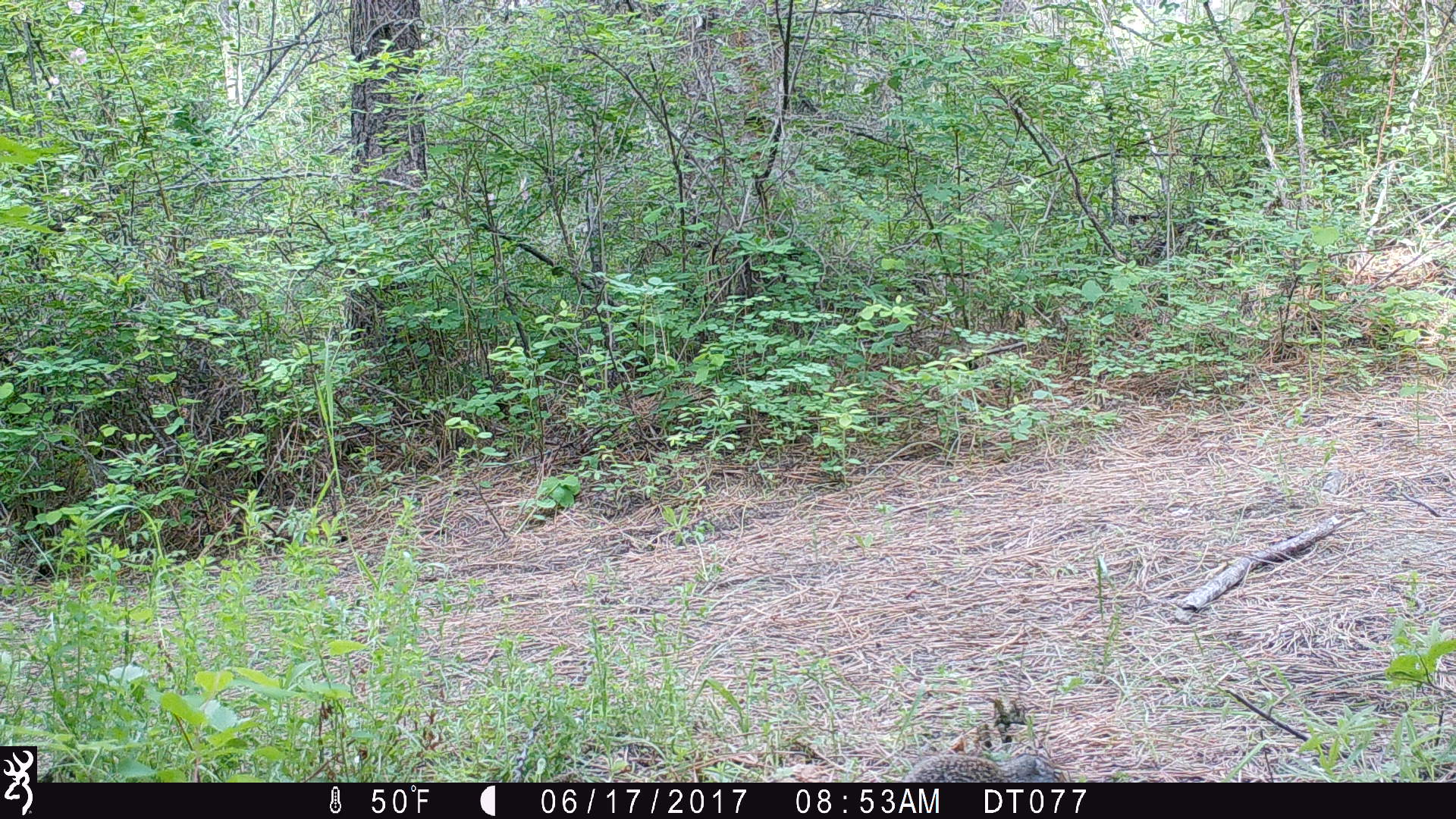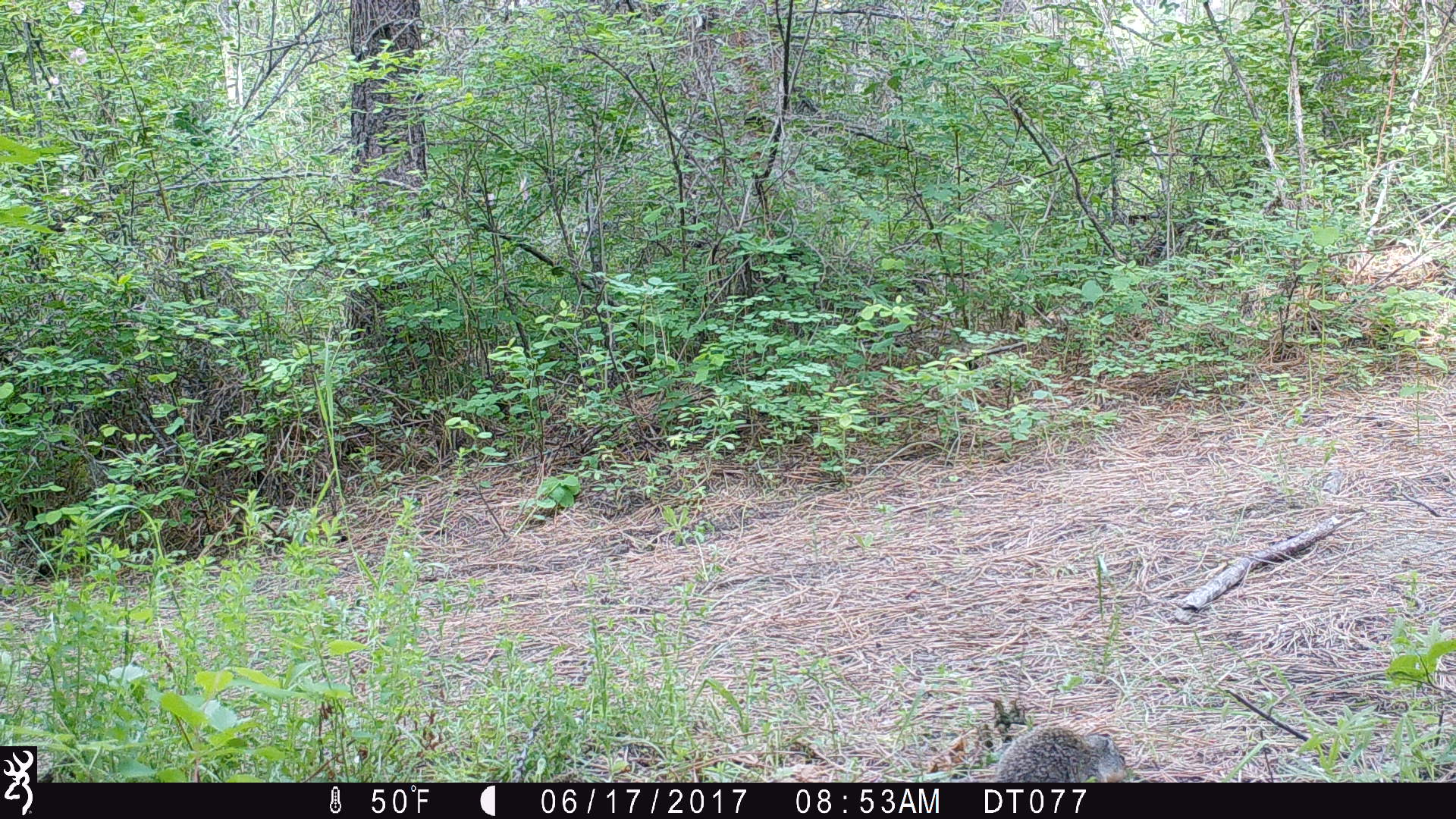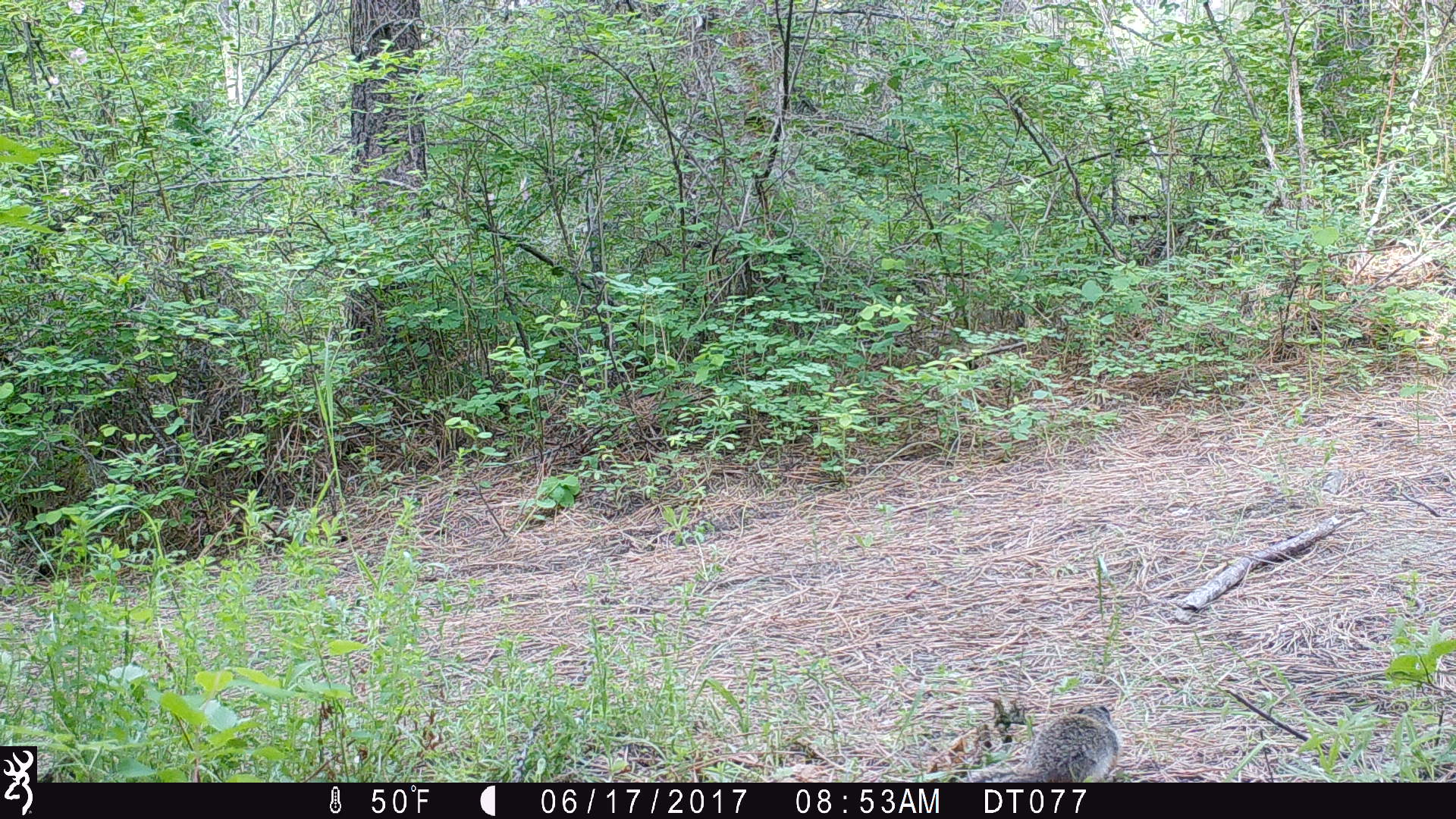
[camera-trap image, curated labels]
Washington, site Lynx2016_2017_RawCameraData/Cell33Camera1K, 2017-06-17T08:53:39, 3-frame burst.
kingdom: Animalia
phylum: Chordata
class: Mammalia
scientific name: Mammalia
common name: small mammal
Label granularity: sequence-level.